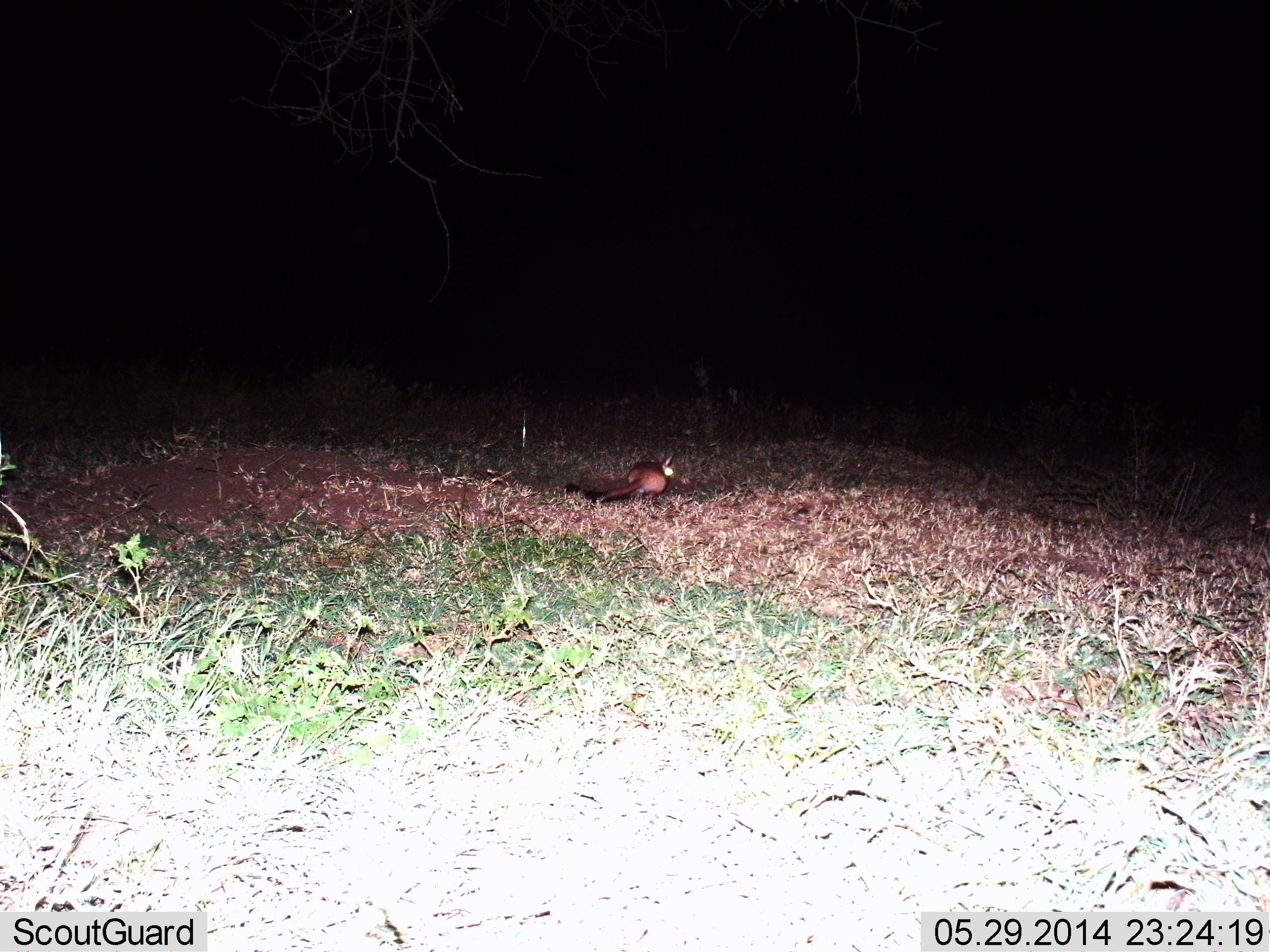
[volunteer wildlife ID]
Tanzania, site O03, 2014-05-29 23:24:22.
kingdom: Animalia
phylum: Chordata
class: Mammalia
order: Rodentia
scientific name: Rodentia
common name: rodents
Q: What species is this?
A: Rodents (Rodentia).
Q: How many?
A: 1.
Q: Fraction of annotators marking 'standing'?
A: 50%.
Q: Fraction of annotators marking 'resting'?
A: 12%.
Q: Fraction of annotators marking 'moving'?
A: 38%.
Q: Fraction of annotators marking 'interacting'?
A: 0%.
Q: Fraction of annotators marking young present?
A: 0%.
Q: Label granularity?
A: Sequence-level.